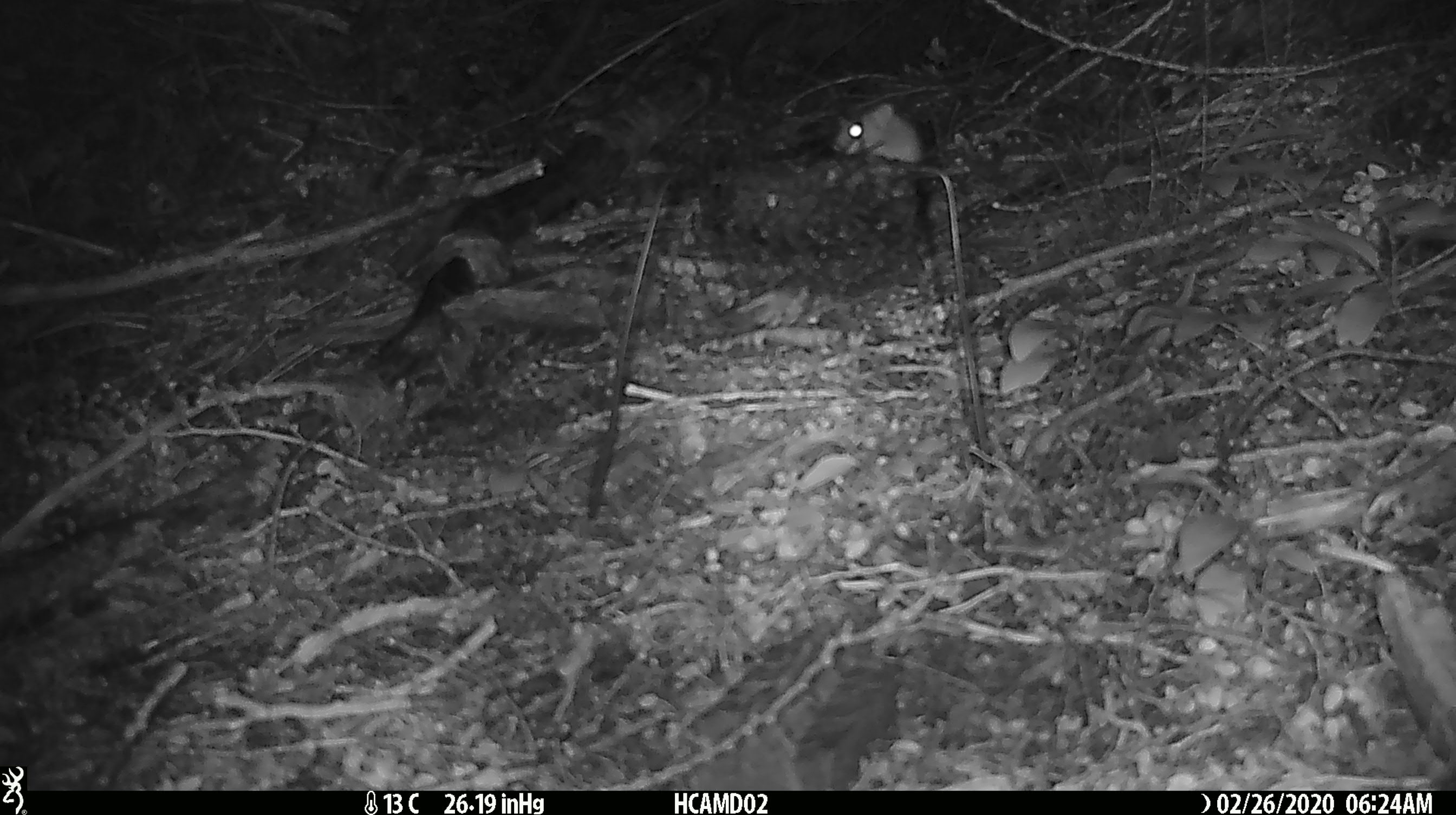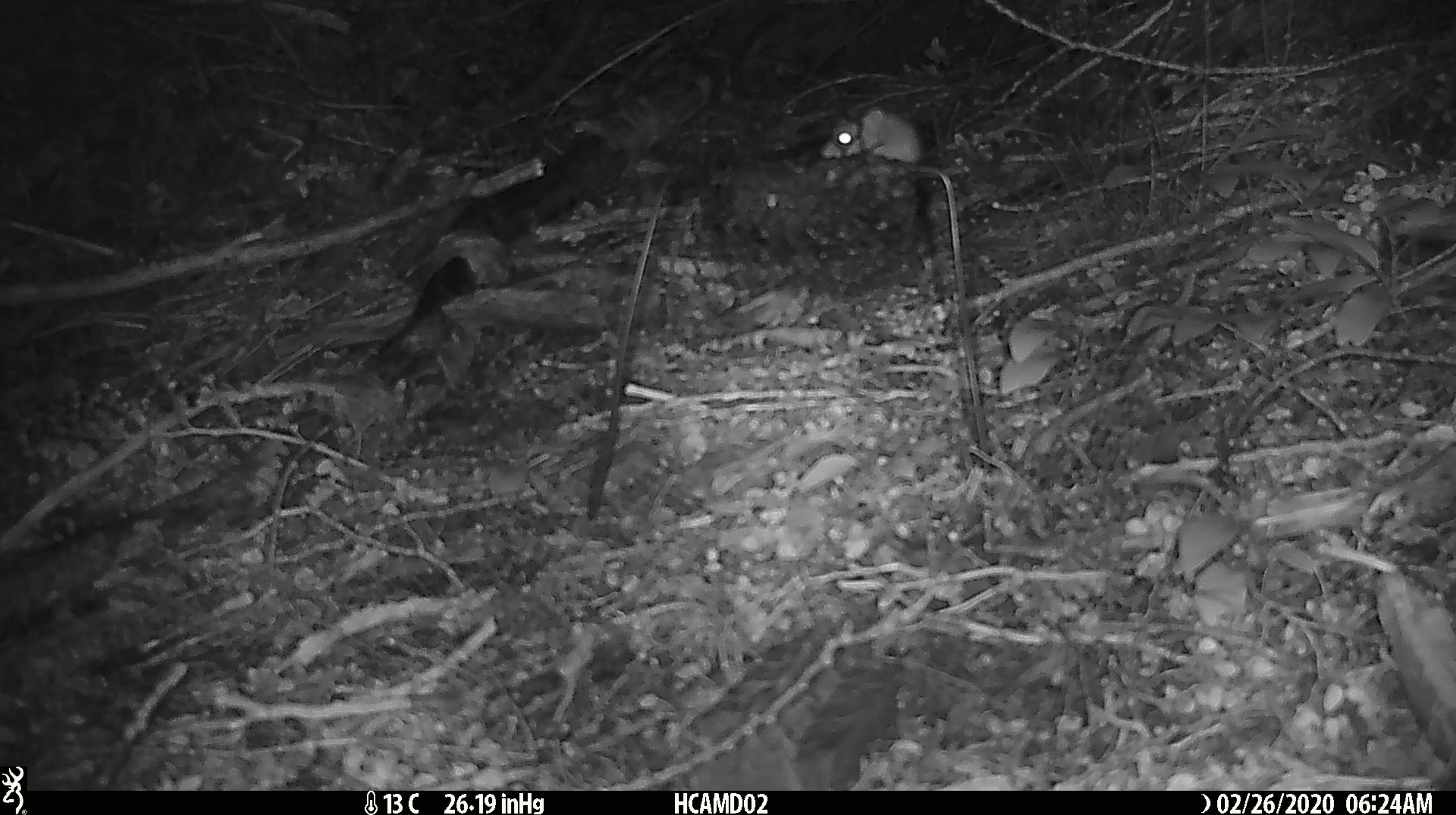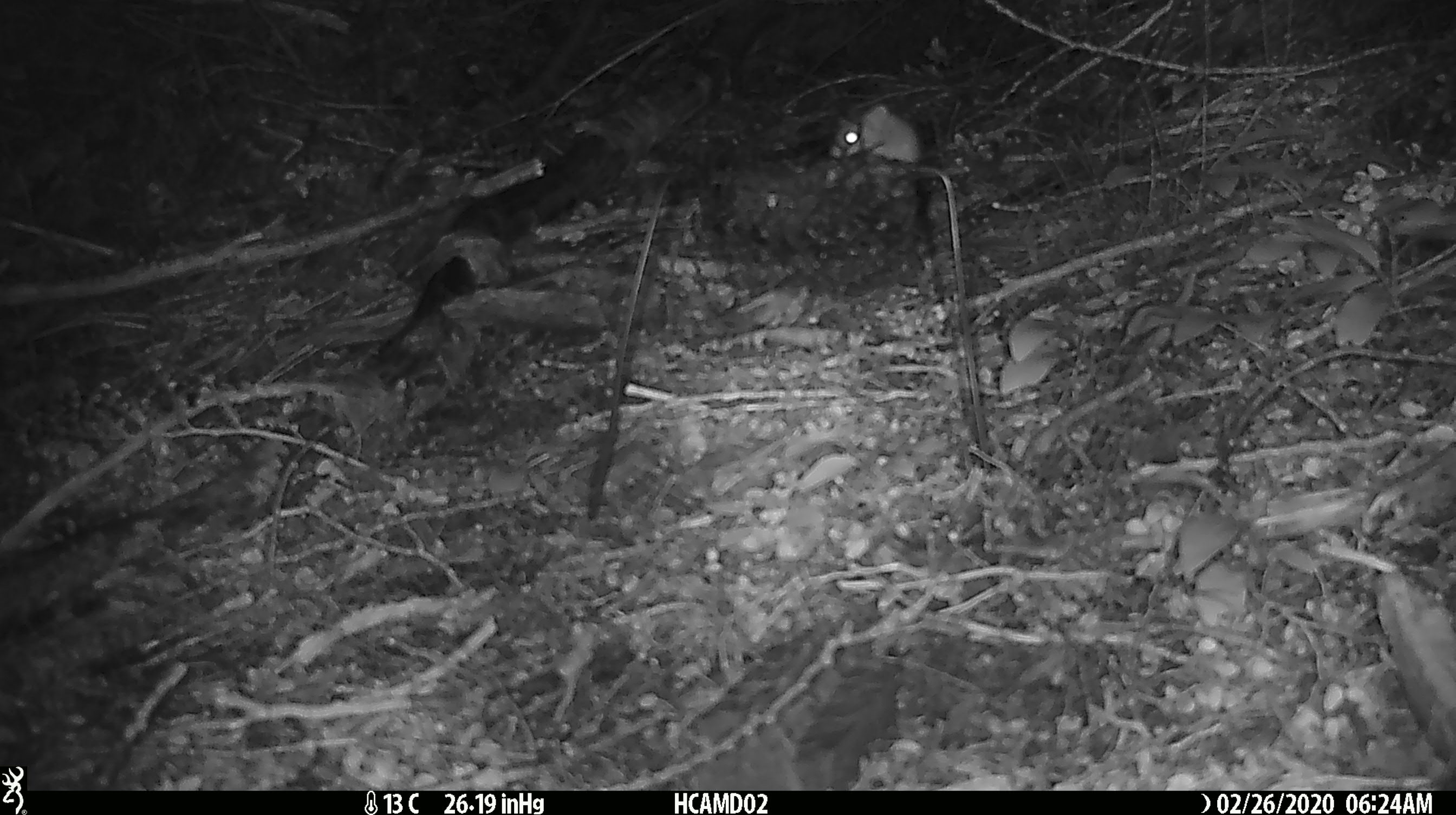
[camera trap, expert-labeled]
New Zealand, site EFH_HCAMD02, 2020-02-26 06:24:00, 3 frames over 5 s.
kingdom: Animalia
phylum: Chordata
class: Mammalia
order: Rodentia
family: Muridae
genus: Mus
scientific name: Mus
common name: mouse